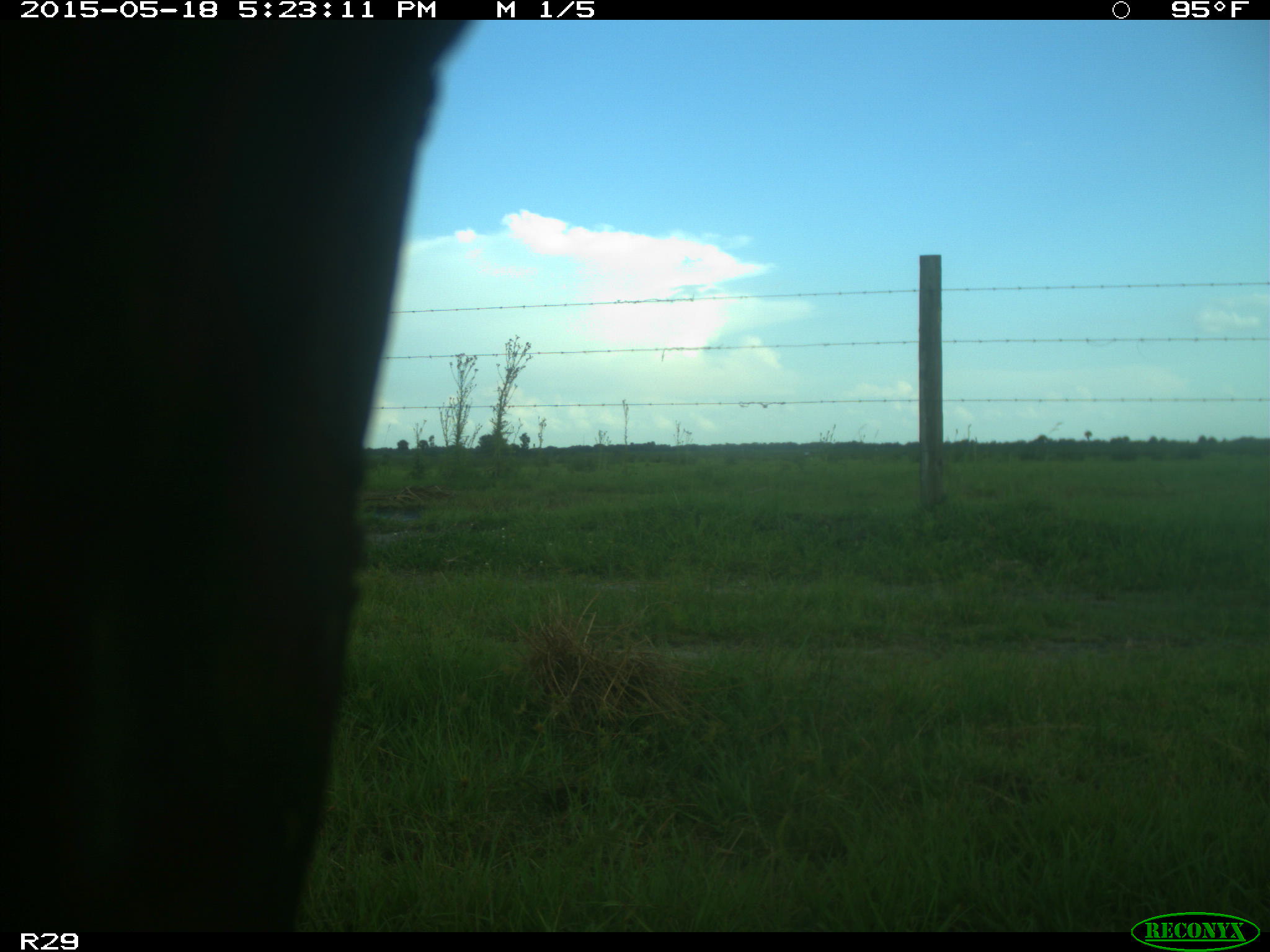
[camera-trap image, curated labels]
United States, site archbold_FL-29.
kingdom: Animalia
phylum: Chordata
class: Mammalia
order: Artiodactyla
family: Bovidae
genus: Bos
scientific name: Bos taurus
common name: domestic cow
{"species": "Bos taurus (domestic cow)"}